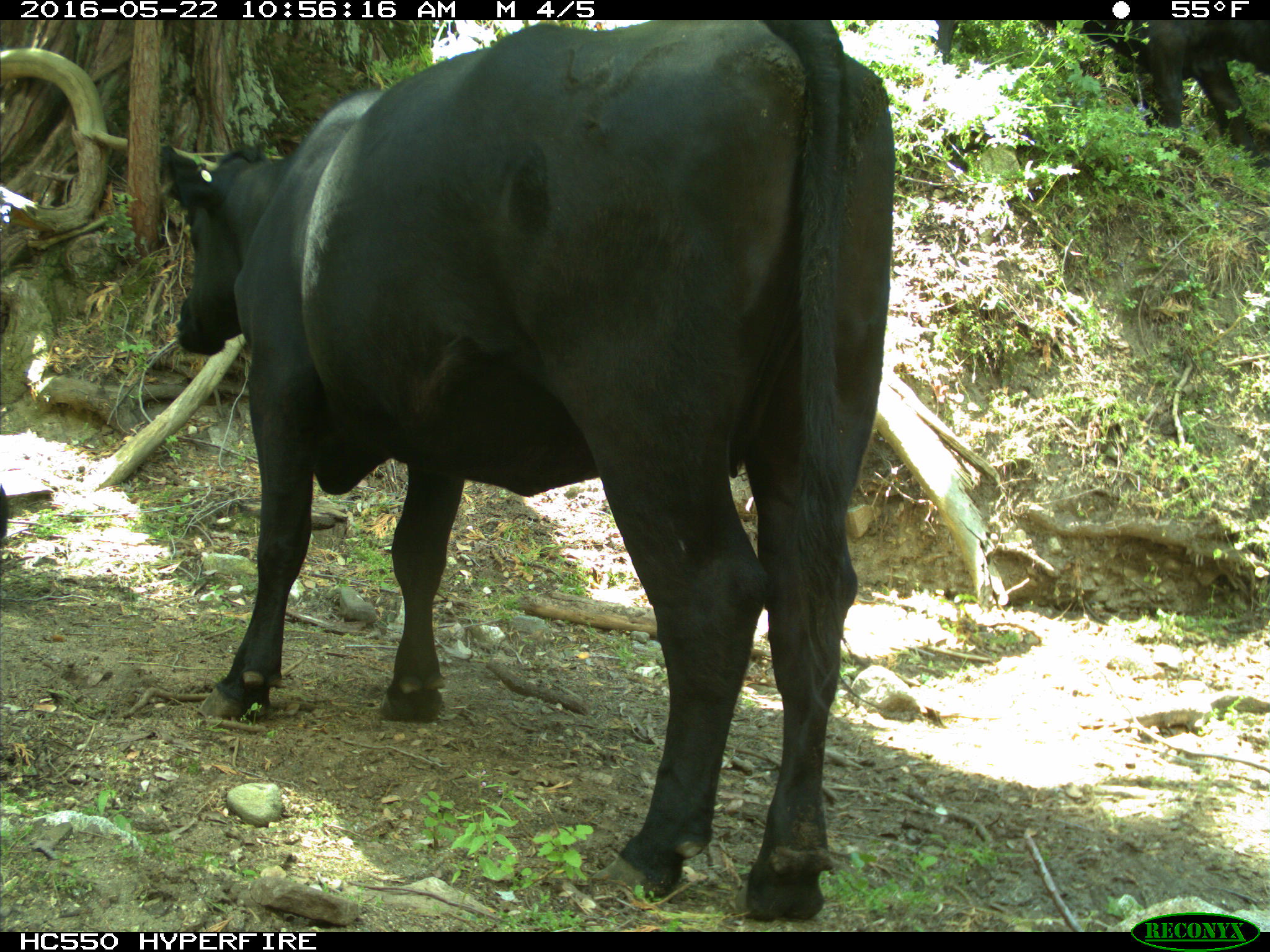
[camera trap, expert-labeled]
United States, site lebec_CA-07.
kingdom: Animalia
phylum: Chordata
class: Mammalia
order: Artiodactyla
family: Bovidae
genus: Bos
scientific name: Bos taurus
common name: domestic cow